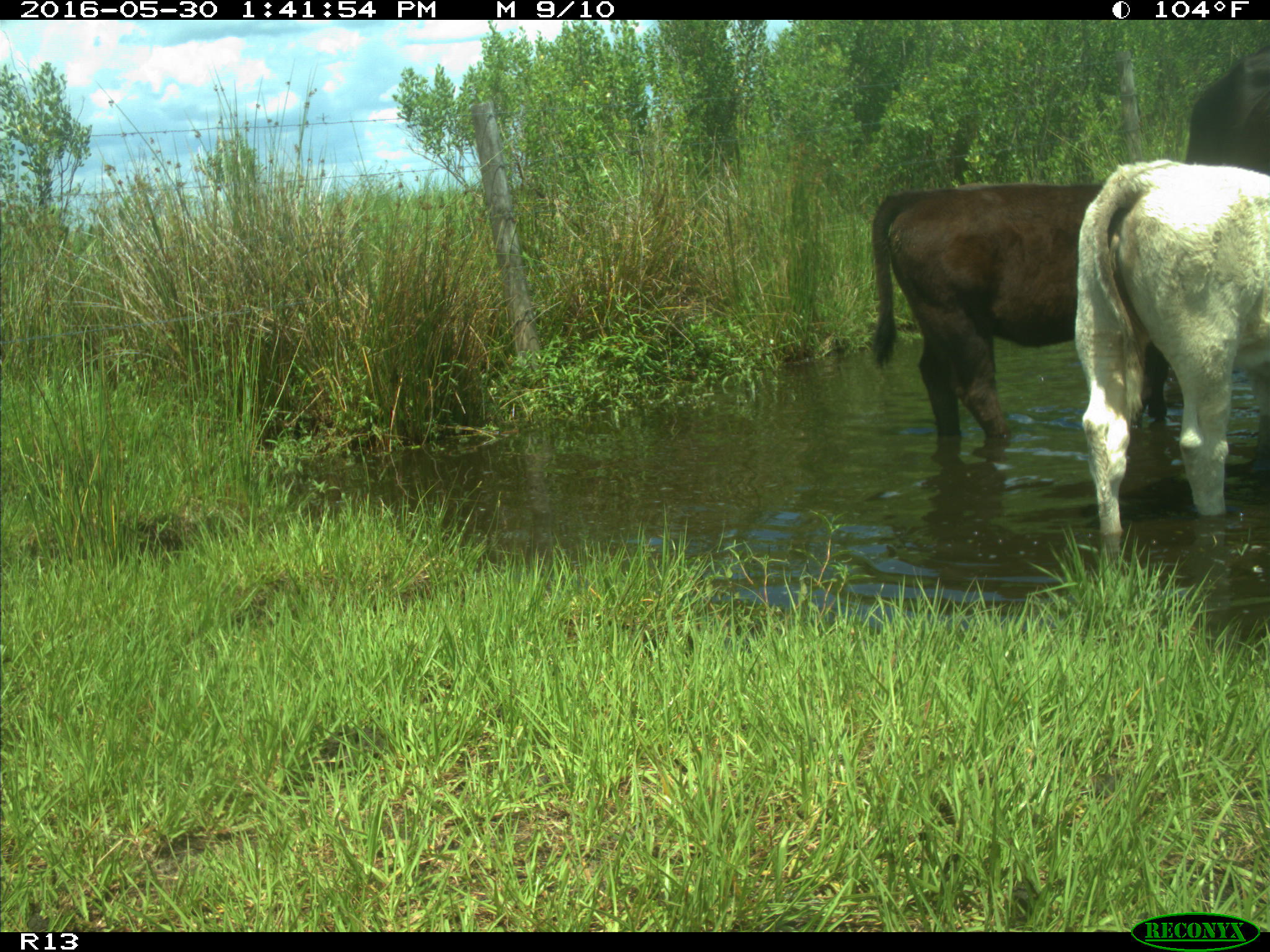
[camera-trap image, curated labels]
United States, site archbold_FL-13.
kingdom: Animalia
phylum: Chordata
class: Mammalia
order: Artiodactyla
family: Bovidae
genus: Bos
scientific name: Bos taurus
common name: domestic cow